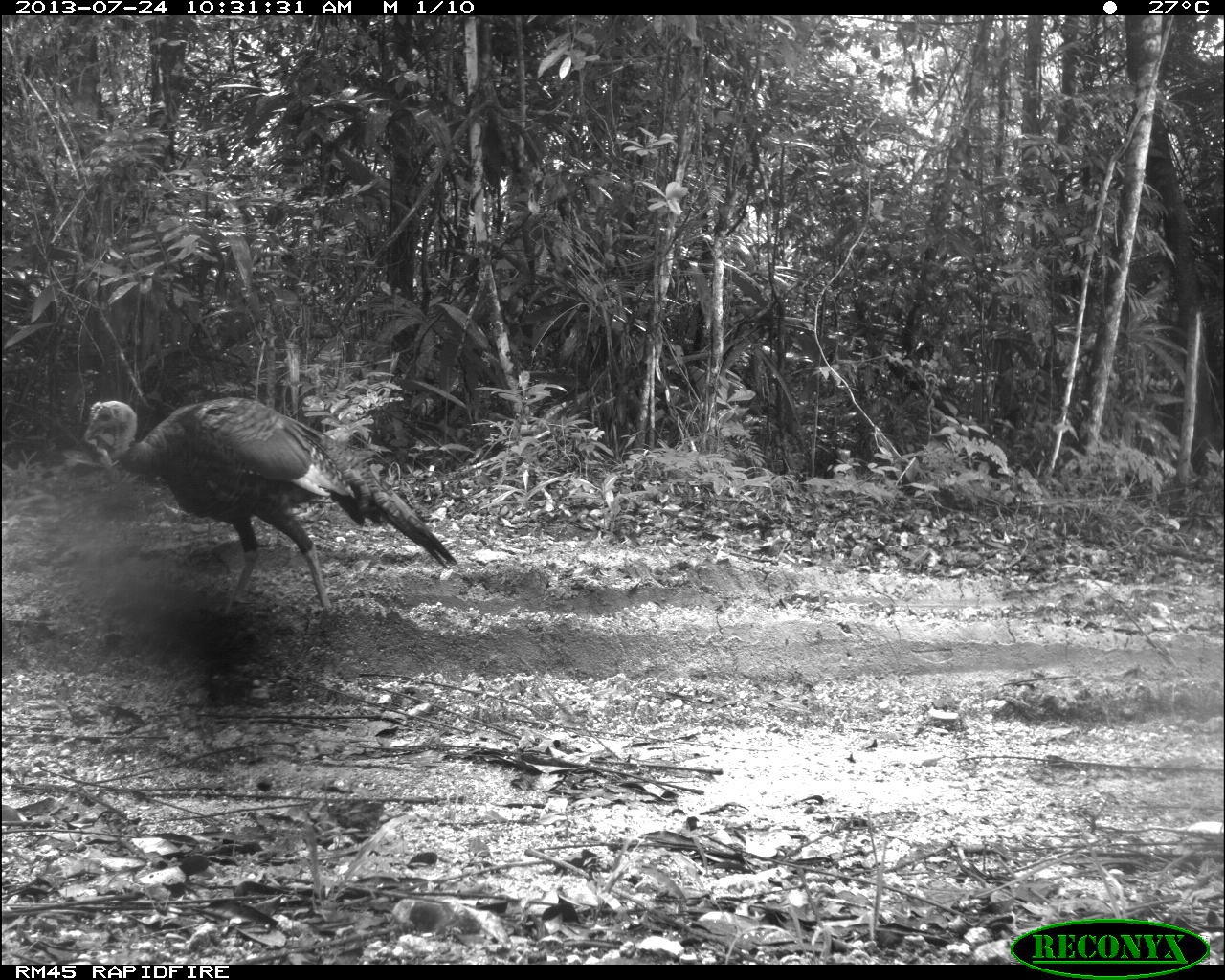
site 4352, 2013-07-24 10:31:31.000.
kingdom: Animalia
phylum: Chordata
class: Aves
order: Galliformes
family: Phasianidae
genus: Meleagris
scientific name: Meleagris ocellata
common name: ocellated turkey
Meleagris ocellata (ocellated turkey), count 1, sex female.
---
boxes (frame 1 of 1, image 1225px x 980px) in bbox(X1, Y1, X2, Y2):
meleagris ocellata: bbox(80, 395, 459, 618)